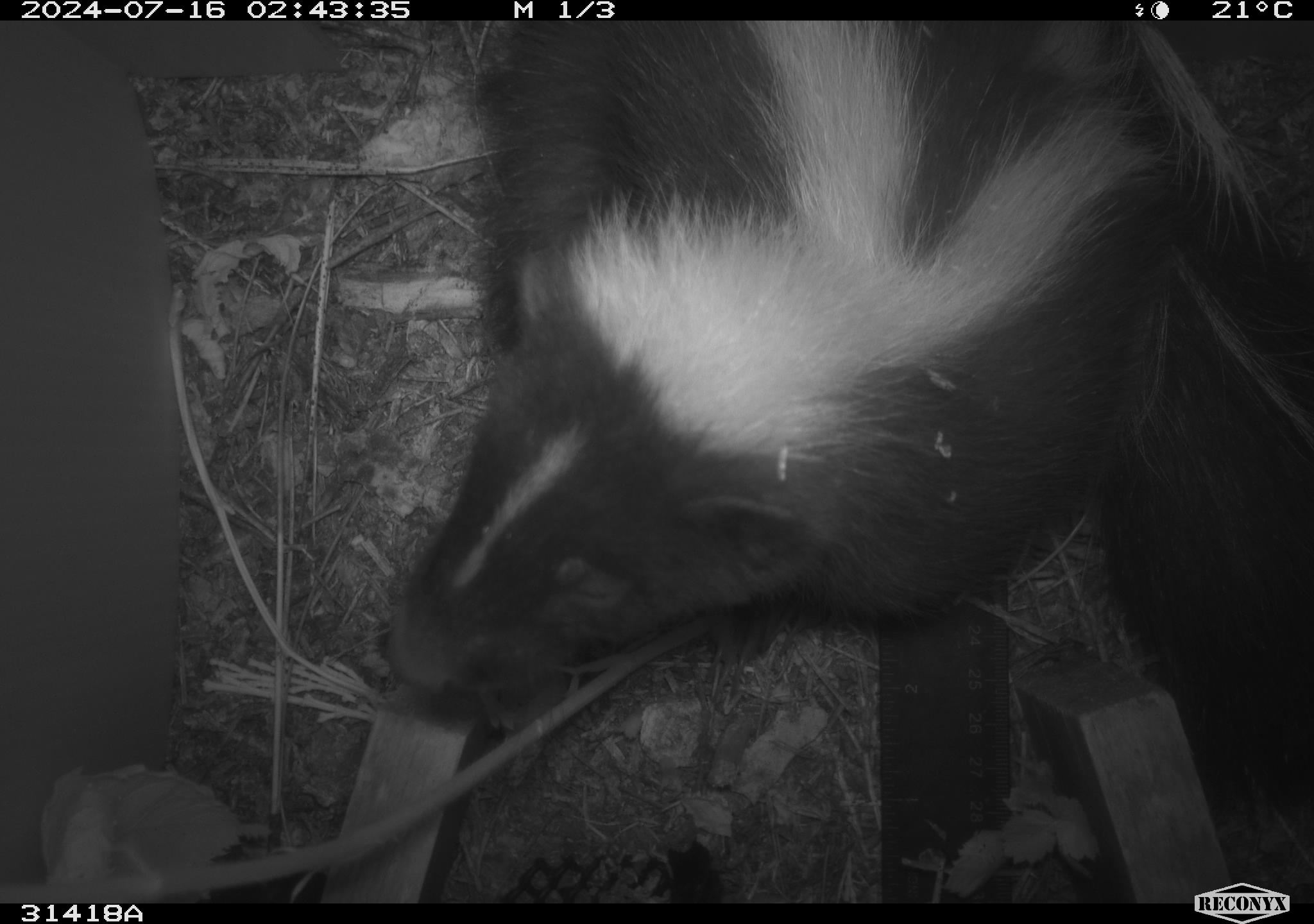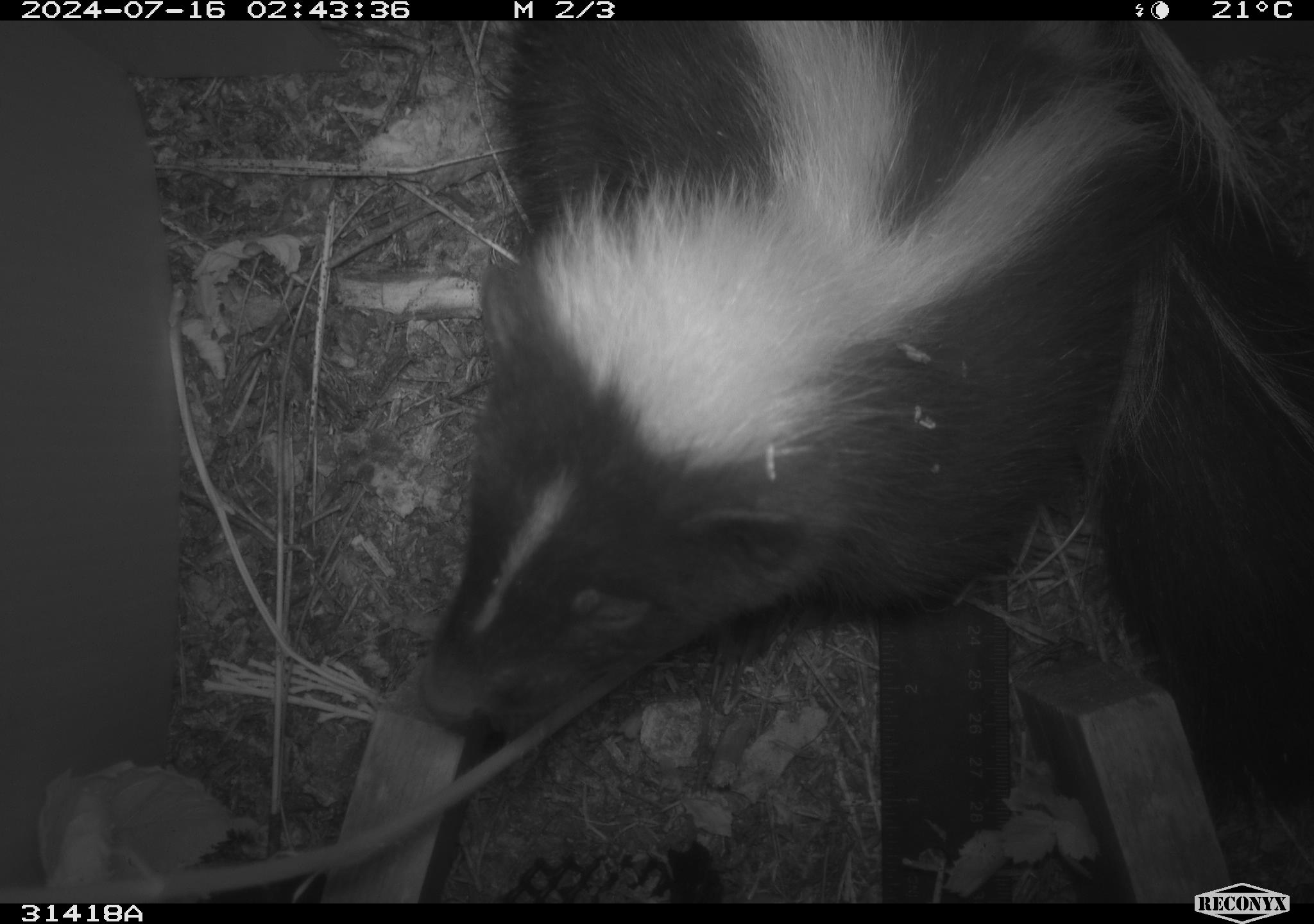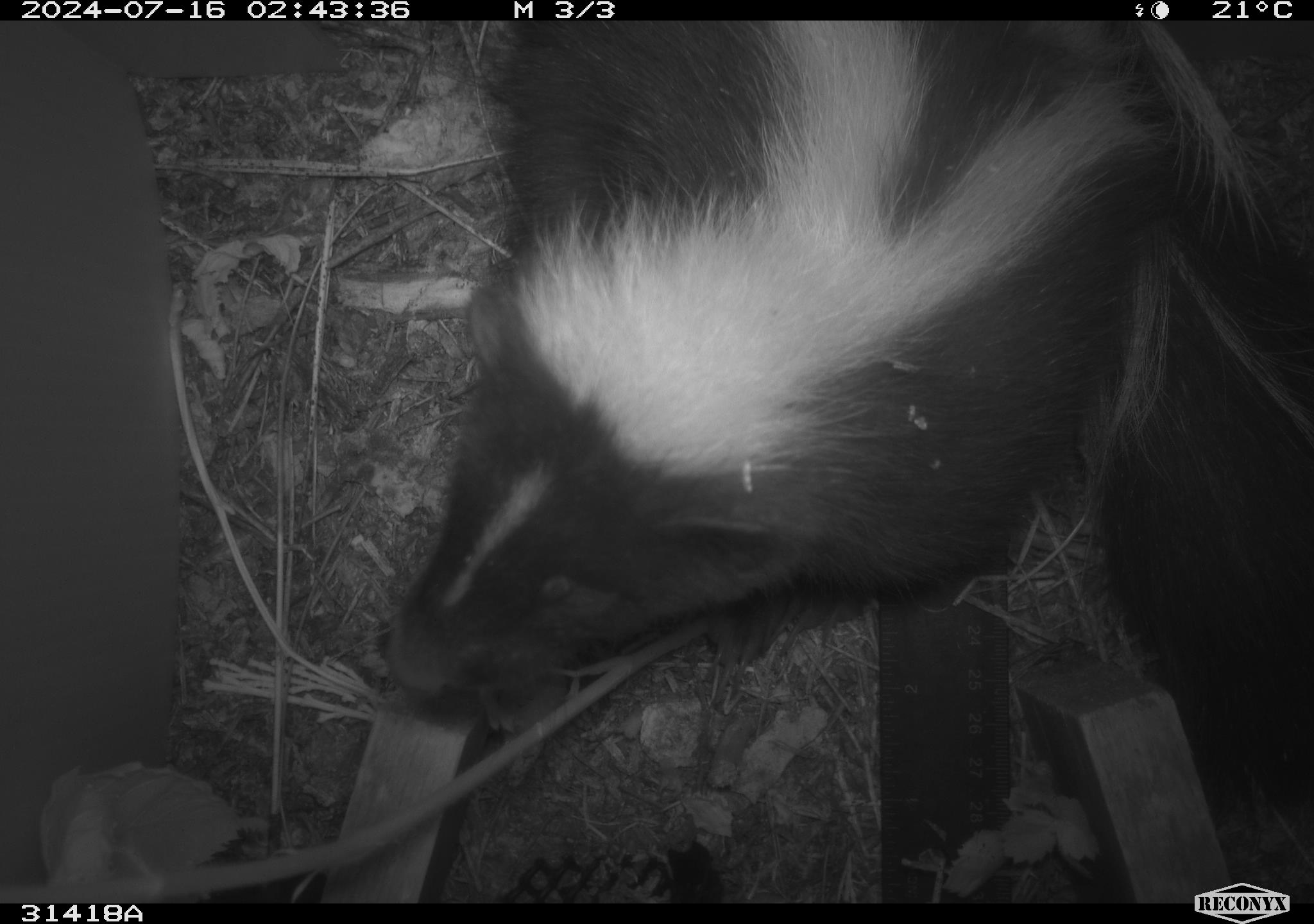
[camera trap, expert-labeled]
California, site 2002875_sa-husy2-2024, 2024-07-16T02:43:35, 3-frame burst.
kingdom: Animalia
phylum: Chordata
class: Mammalia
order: Carnivora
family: Mephitidae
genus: Mephitis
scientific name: Mephitis mephitis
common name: striped skunk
Striped skunk (Mephitis mephitis).